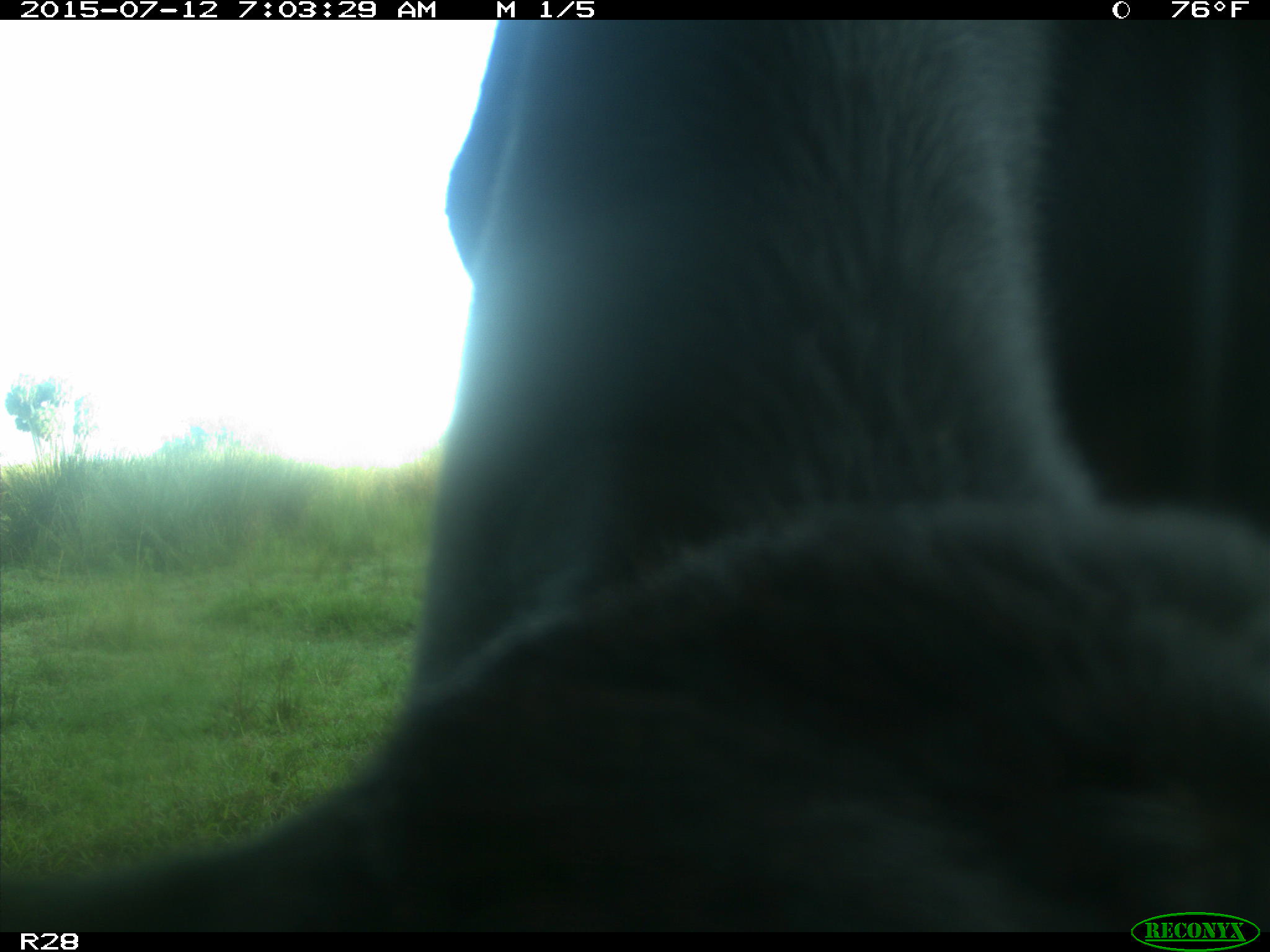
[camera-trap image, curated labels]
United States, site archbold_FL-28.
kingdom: Animalia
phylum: Chordata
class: Mammalia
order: Artiodactyla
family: Bovidae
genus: Bos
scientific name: Bos taurus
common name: domestic cow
Bos taurus (domestic cow).